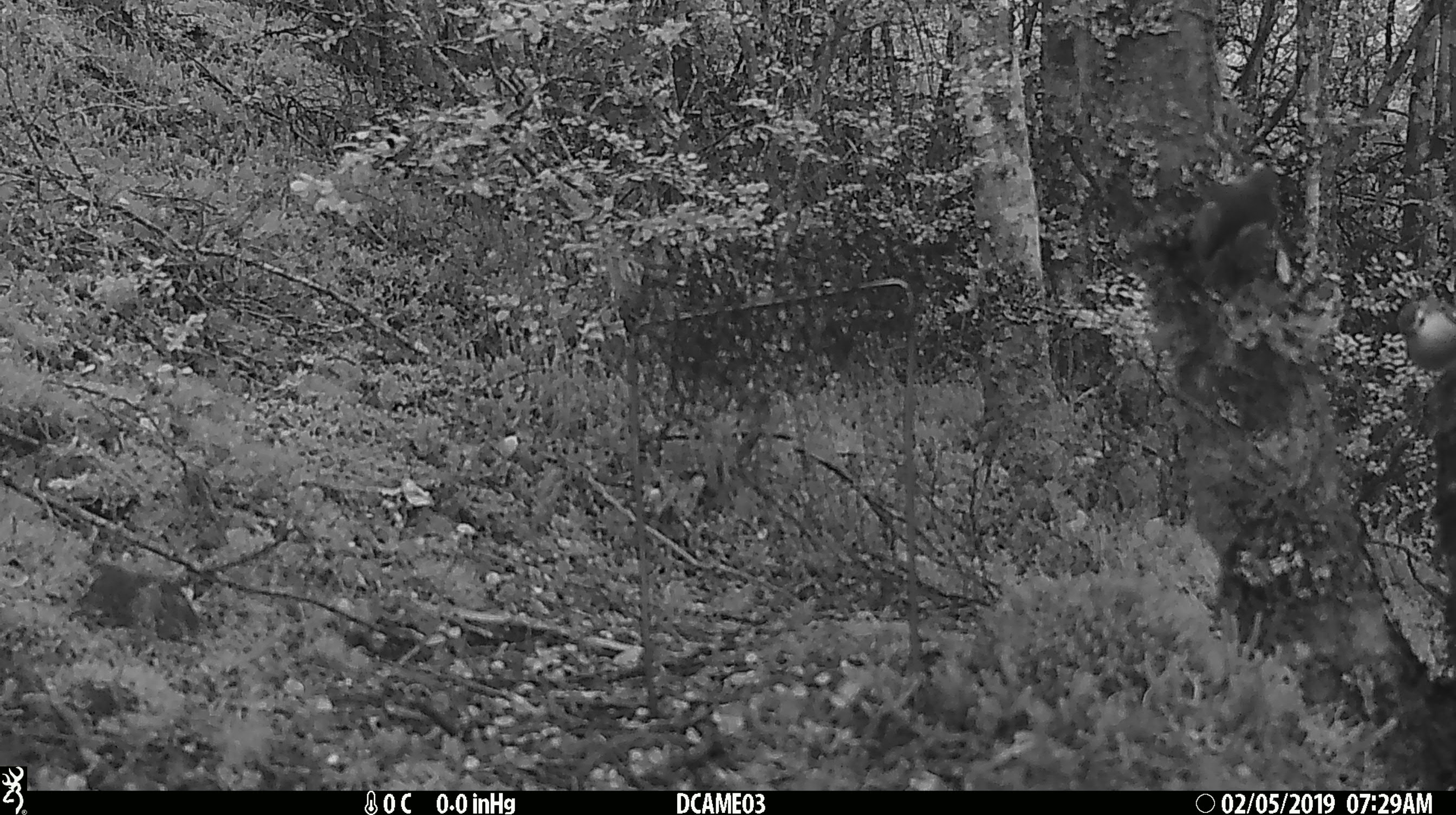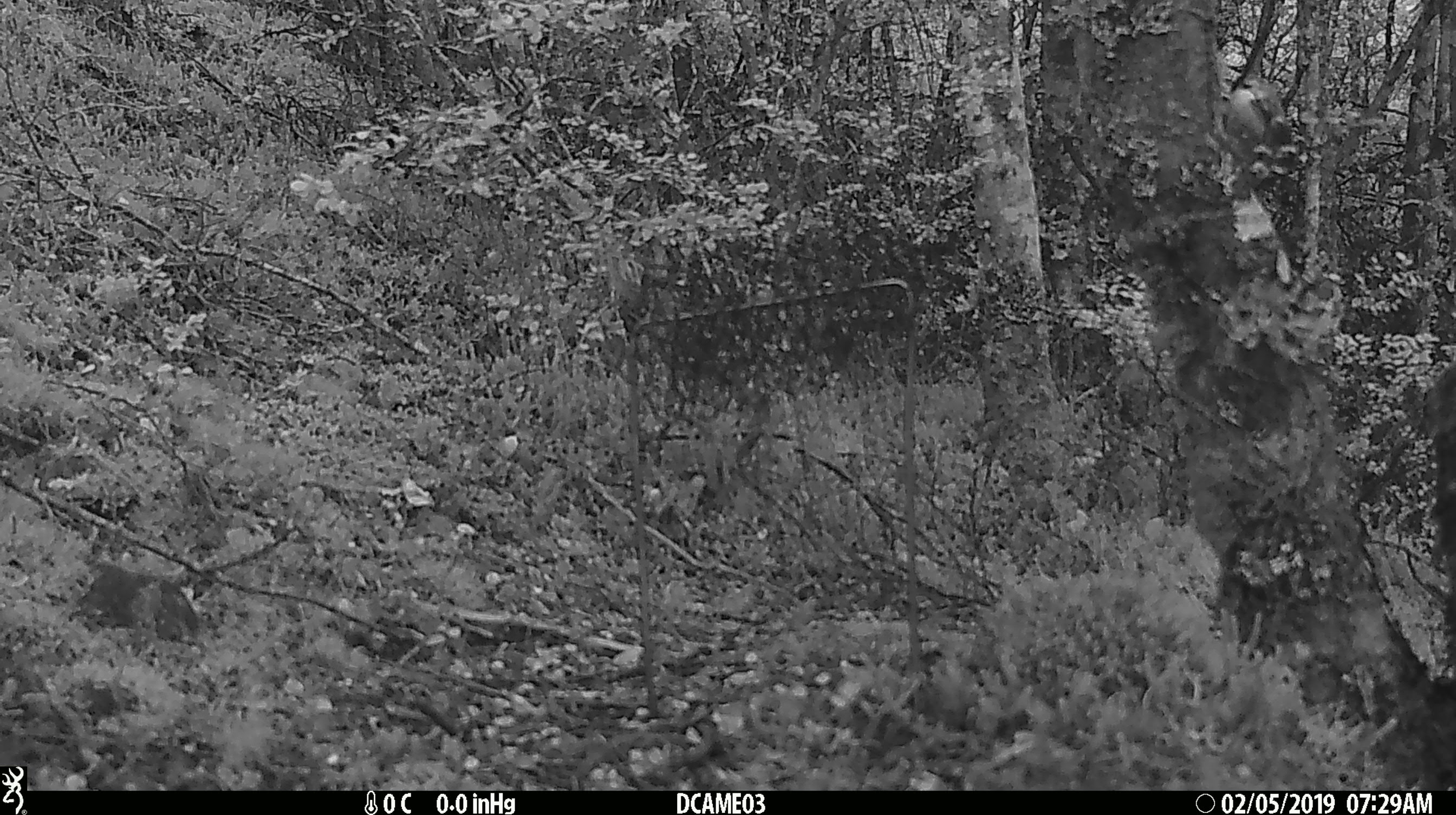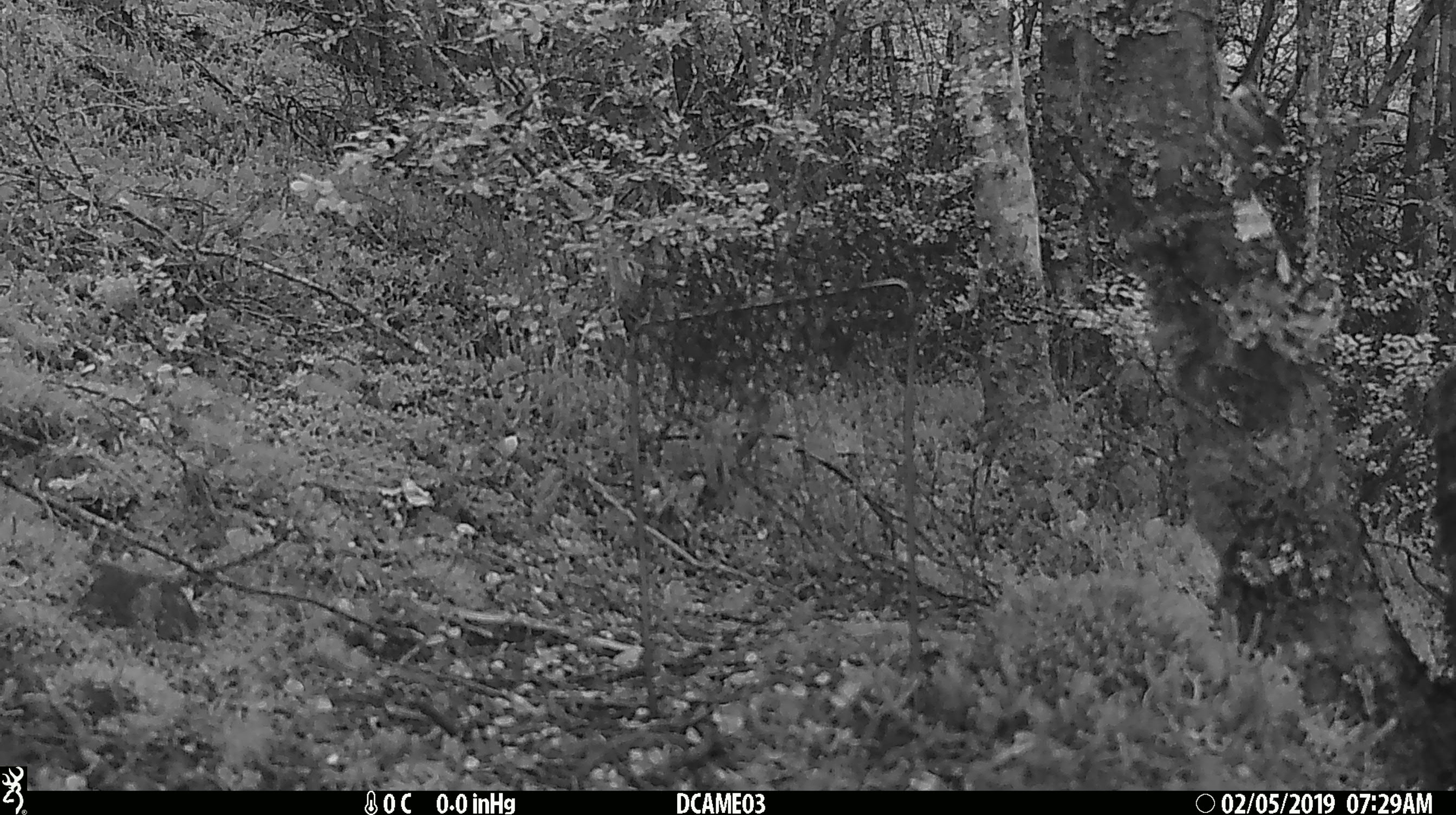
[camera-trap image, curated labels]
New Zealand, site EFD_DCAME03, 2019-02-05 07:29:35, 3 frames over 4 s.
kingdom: Animalia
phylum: Chordata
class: Aves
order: Passeriformes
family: Acanthisittidae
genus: Acanthisitta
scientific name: Acanthisitta chloris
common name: rifleman